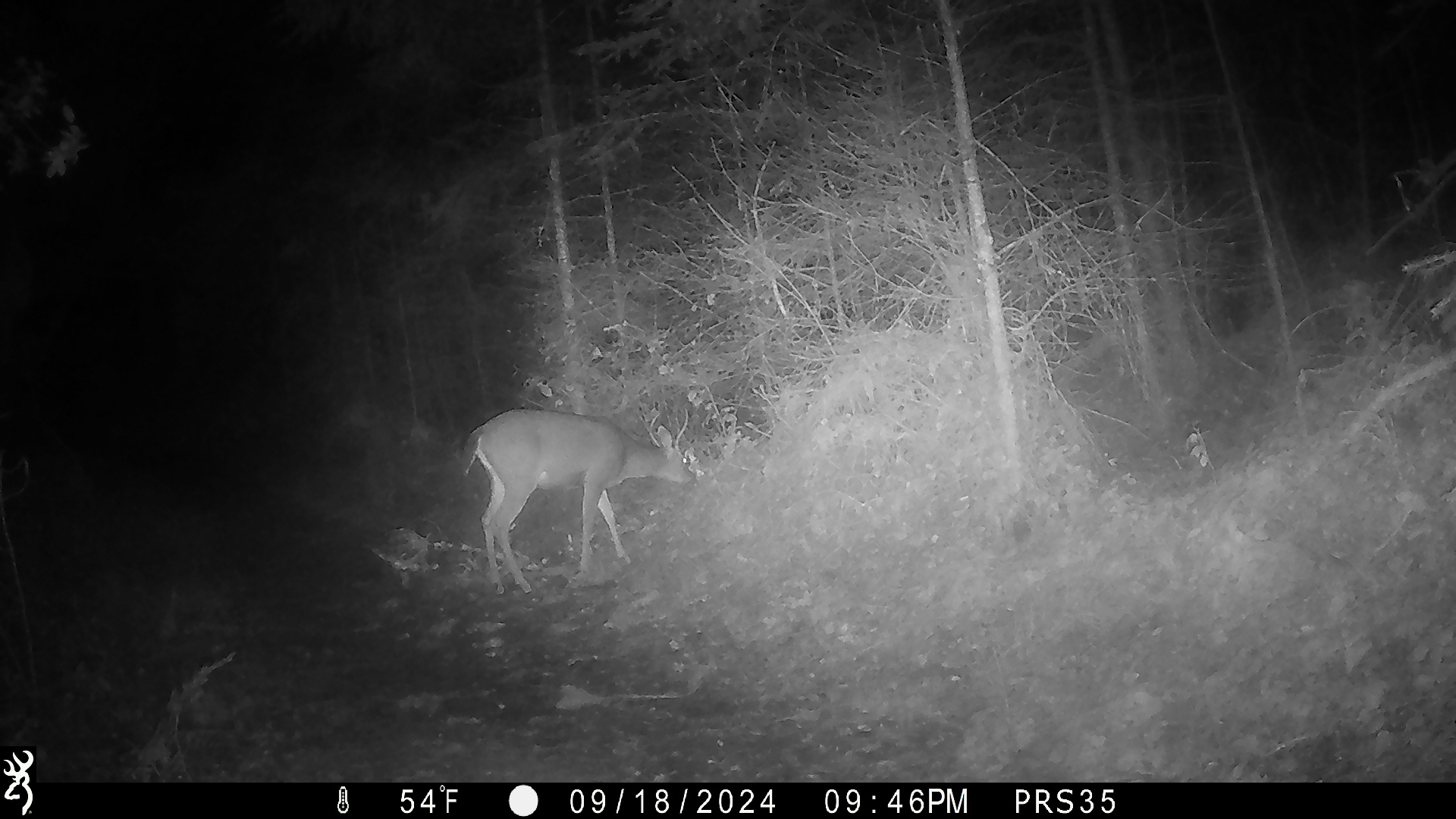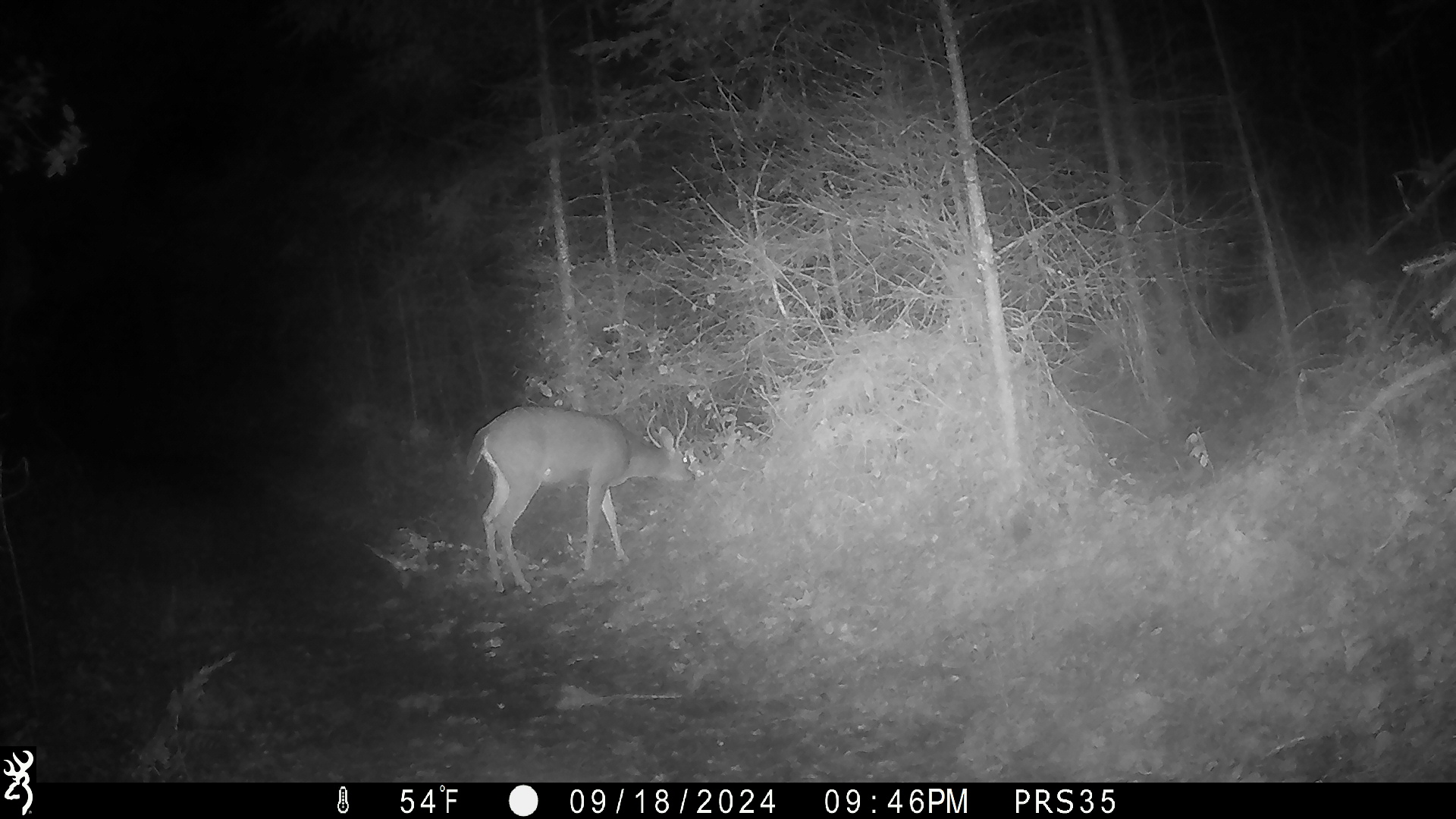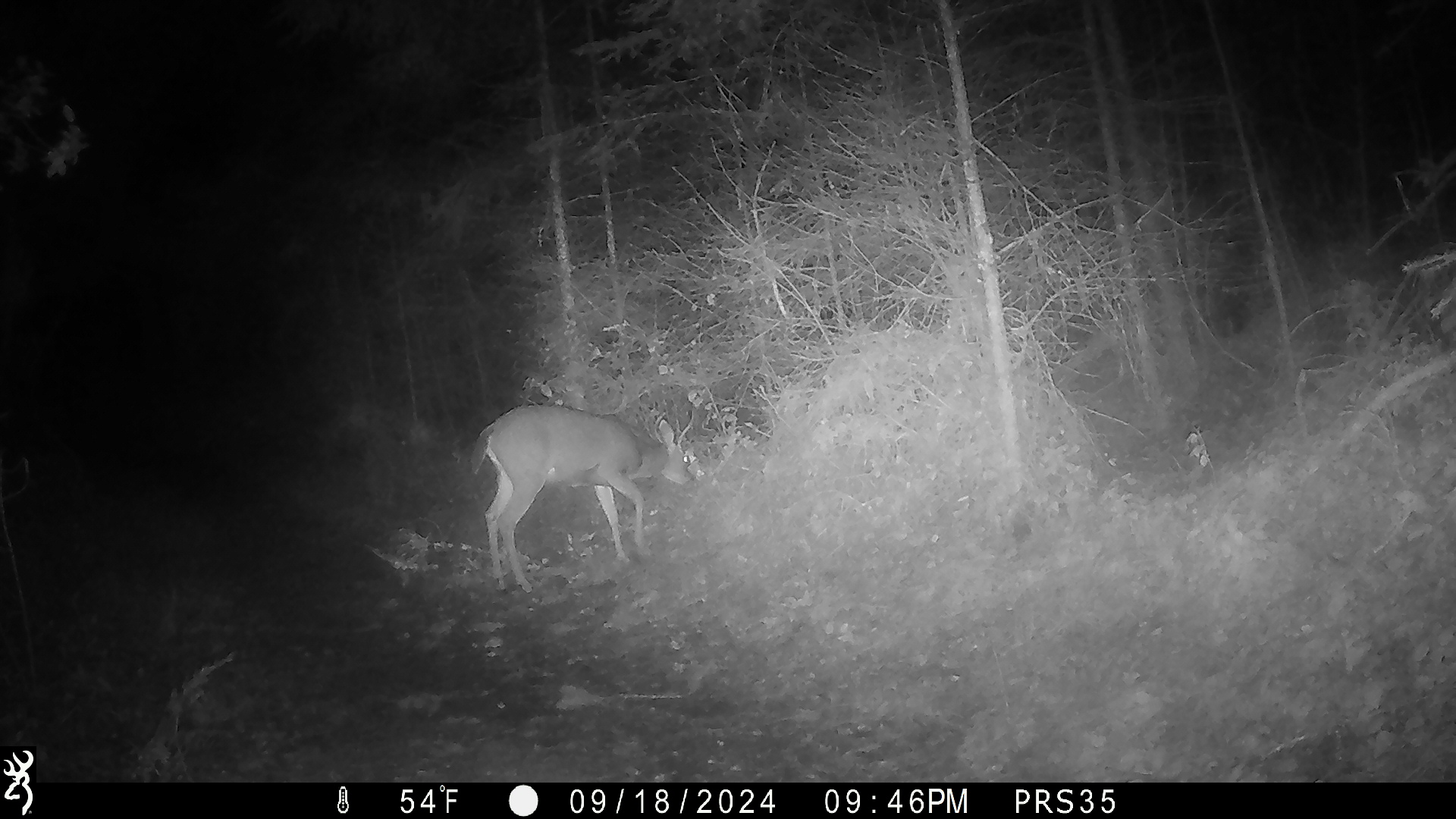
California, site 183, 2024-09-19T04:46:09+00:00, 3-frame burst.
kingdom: Animalia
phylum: Chordata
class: Mammalia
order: Artiodactyla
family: Cervidae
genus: Odocoileus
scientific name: Odocoileus hemionus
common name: mule deer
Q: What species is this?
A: Mule deer (Odocoileus hemionus).